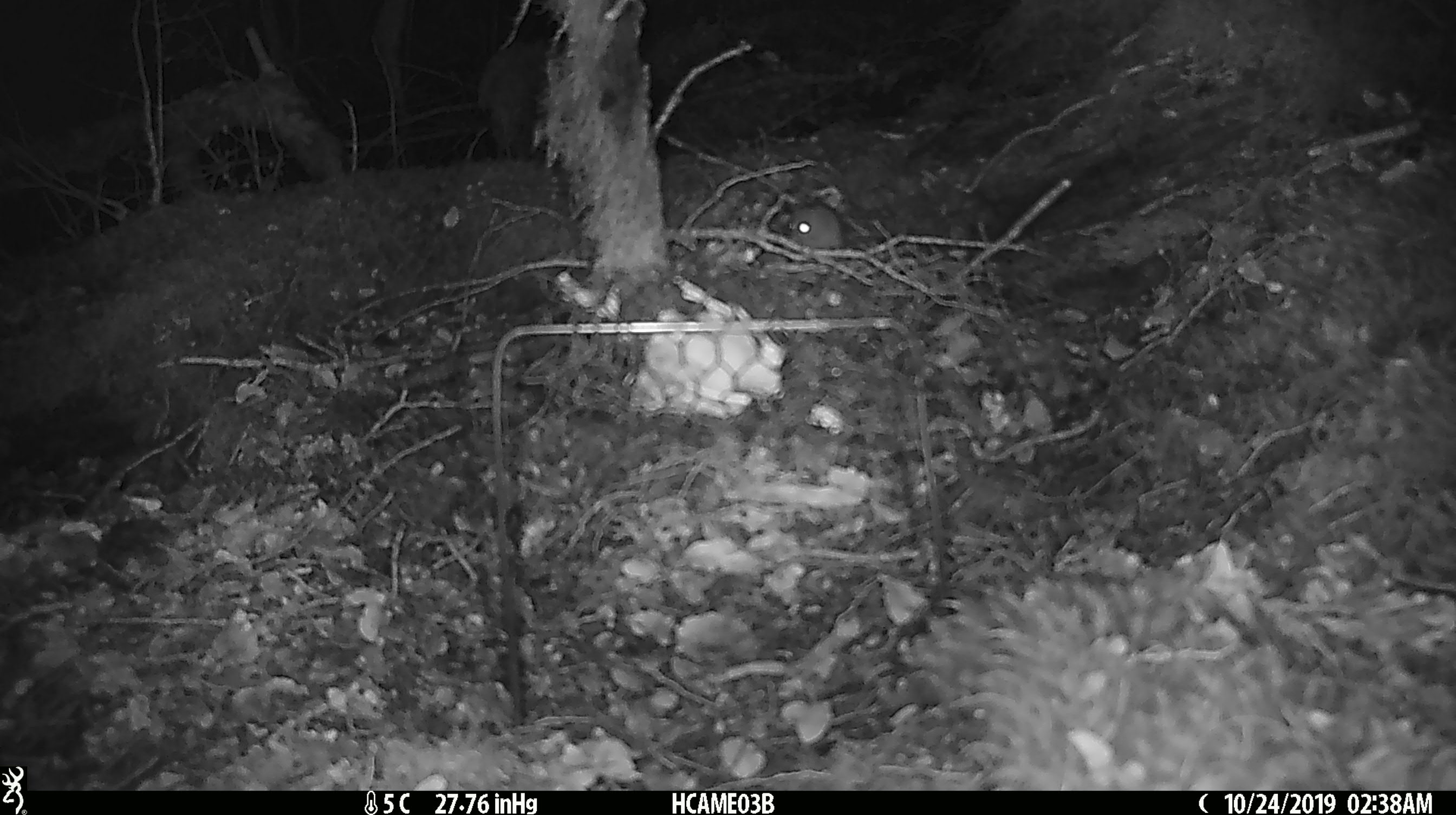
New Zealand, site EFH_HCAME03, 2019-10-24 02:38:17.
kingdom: Animalia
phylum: Chordata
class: Mammalia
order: Rodentia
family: Muridae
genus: Mus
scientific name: Mus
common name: mouse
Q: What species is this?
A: Mouse (Mus).